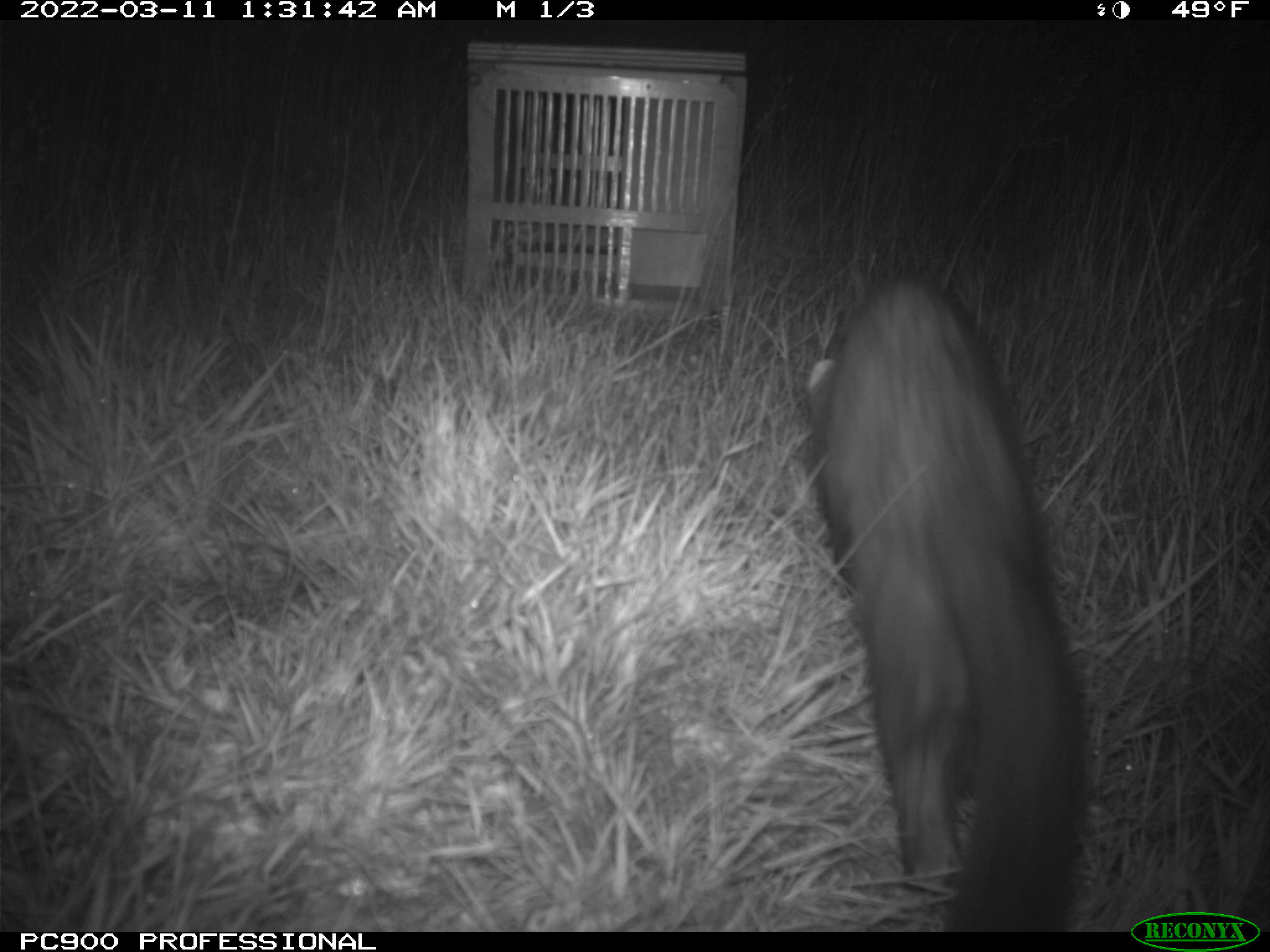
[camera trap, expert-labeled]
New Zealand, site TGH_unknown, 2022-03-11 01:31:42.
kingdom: Animalia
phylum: Chordata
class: Mammalia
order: Carnivora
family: Mustelidae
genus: Mustela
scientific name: Mustela furo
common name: ferret